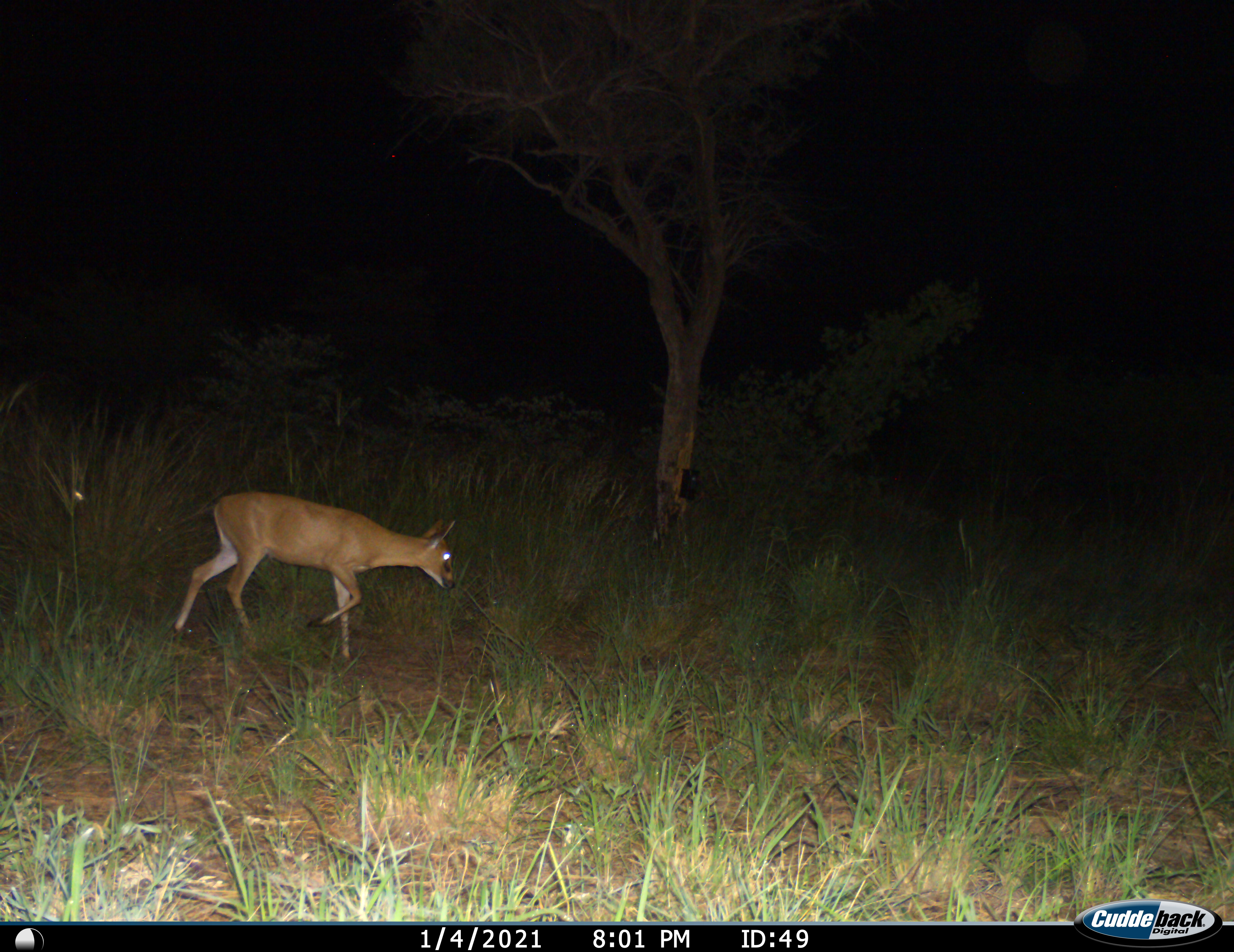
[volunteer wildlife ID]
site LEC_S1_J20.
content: unidentified animal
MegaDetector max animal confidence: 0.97